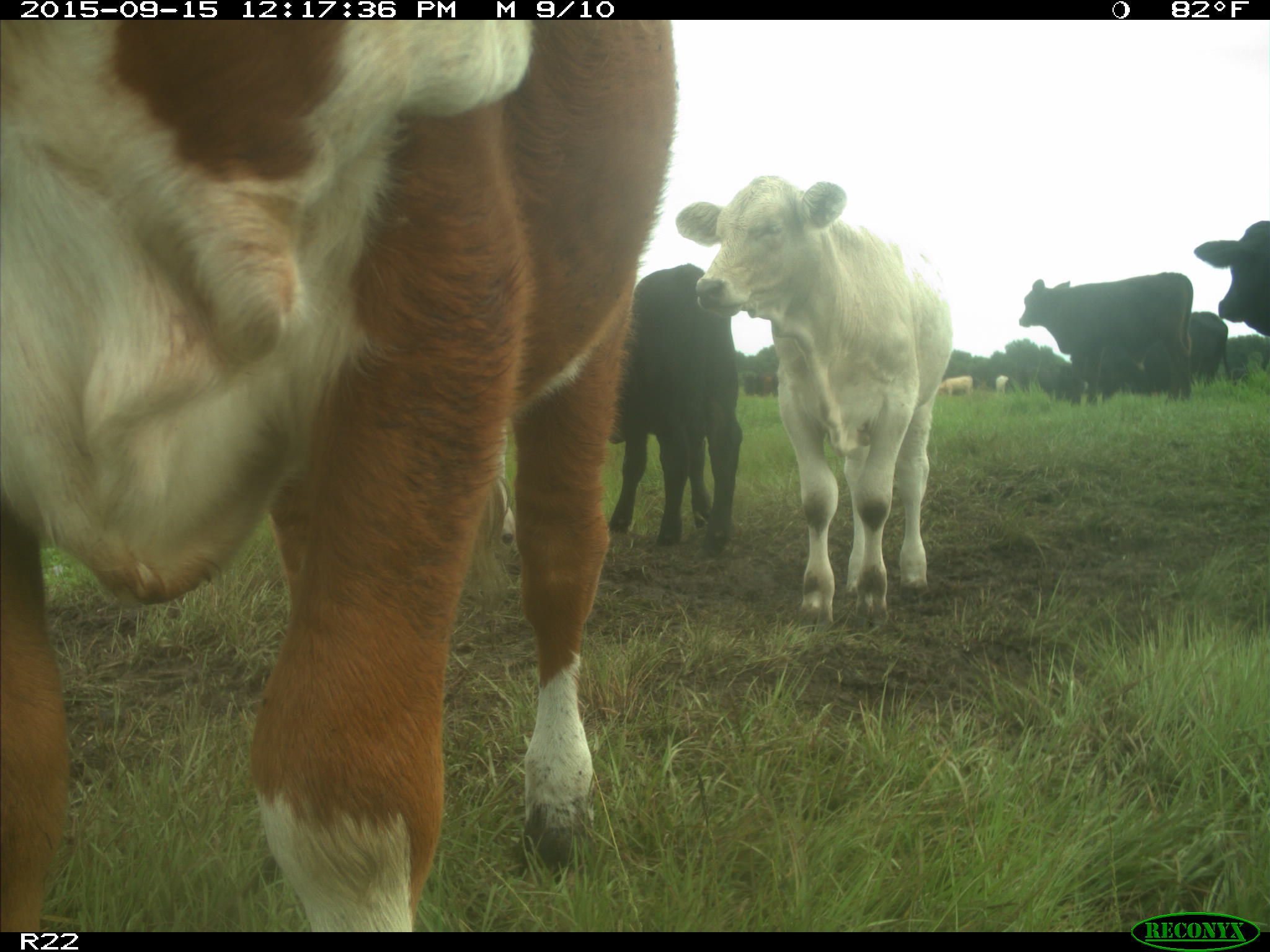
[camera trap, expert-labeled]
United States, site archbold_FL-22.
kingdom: Animalia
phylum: Chordata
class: Mammalia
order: Artiodactyla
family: Bovidae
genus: Bos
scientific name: Bos taurus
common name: domestic cow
Bos taurus (domestic cow).